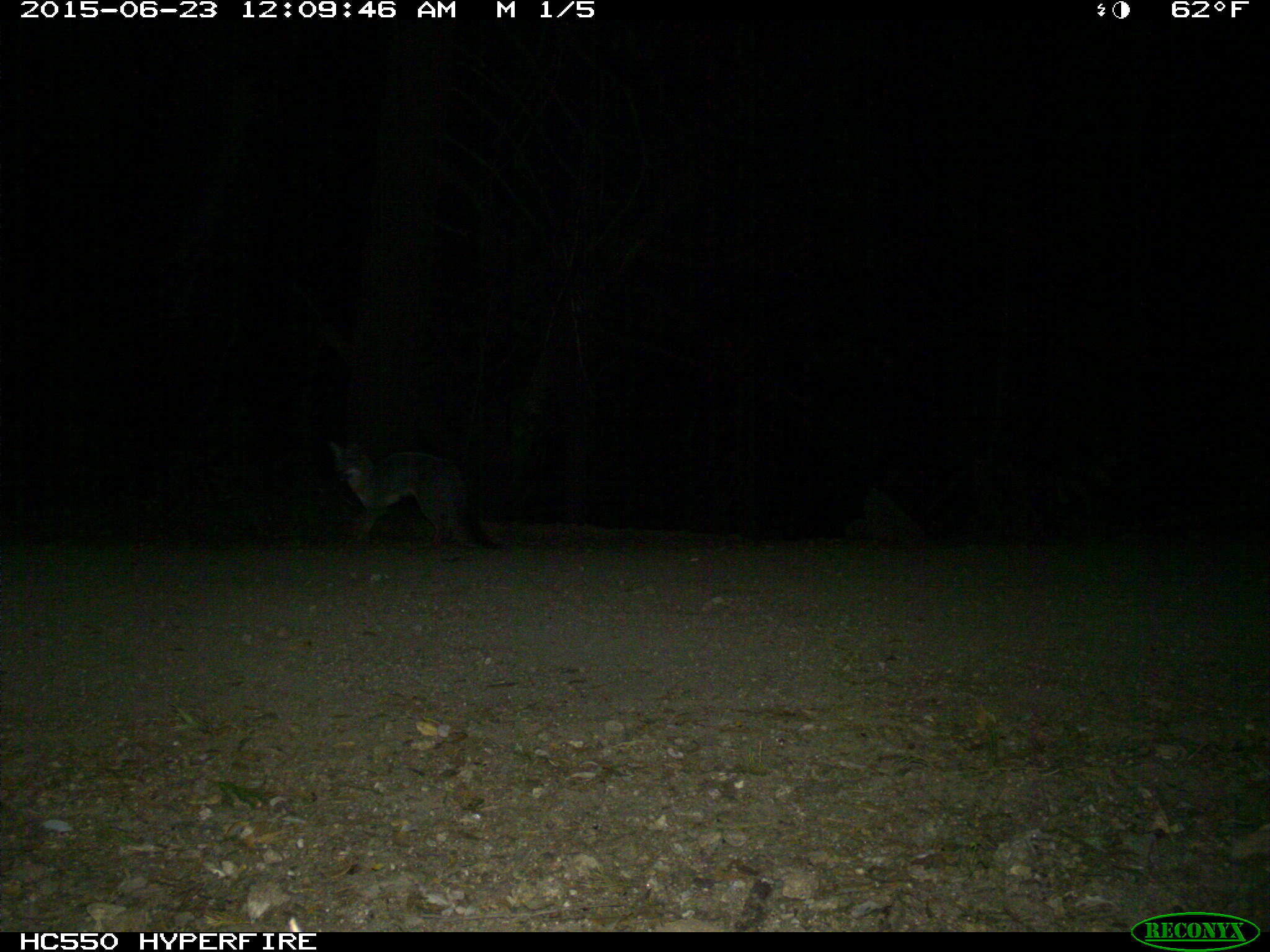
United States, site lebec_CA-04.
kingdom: Animalia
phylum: Chordata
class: Mammalia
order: Carnivora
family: Canidae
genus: Urocyon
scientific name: Urocyon cinereoargenteus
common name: gray fox